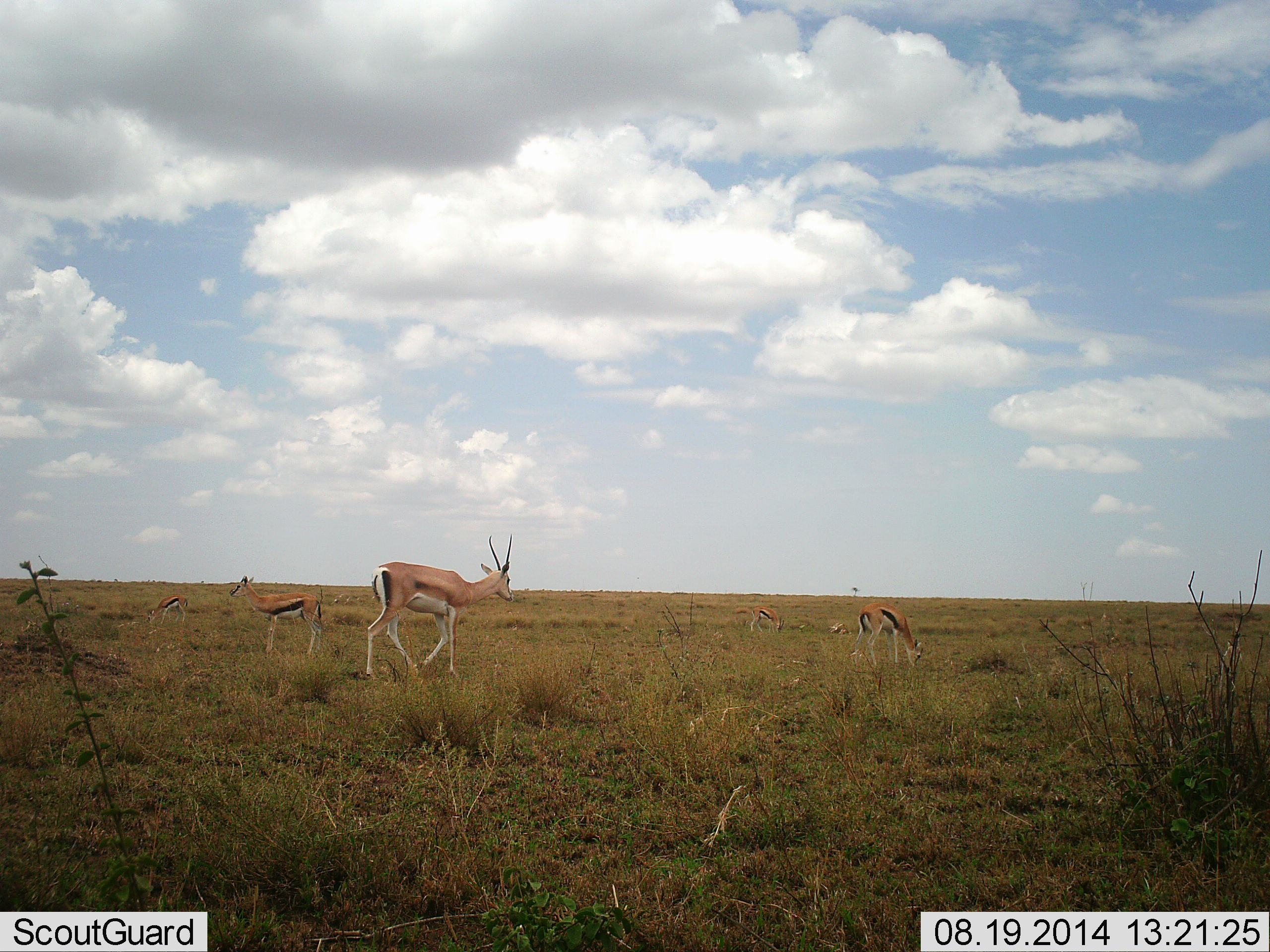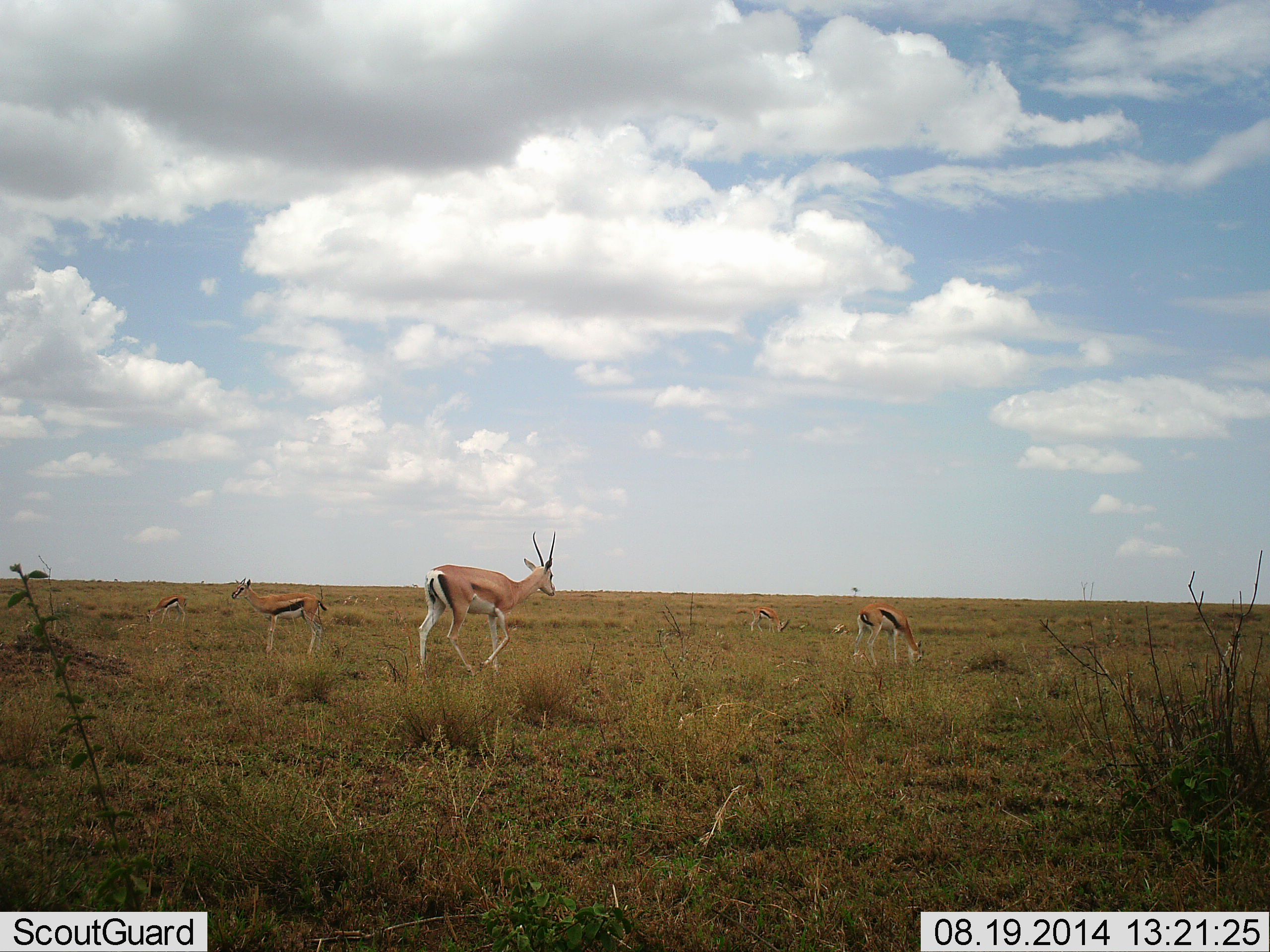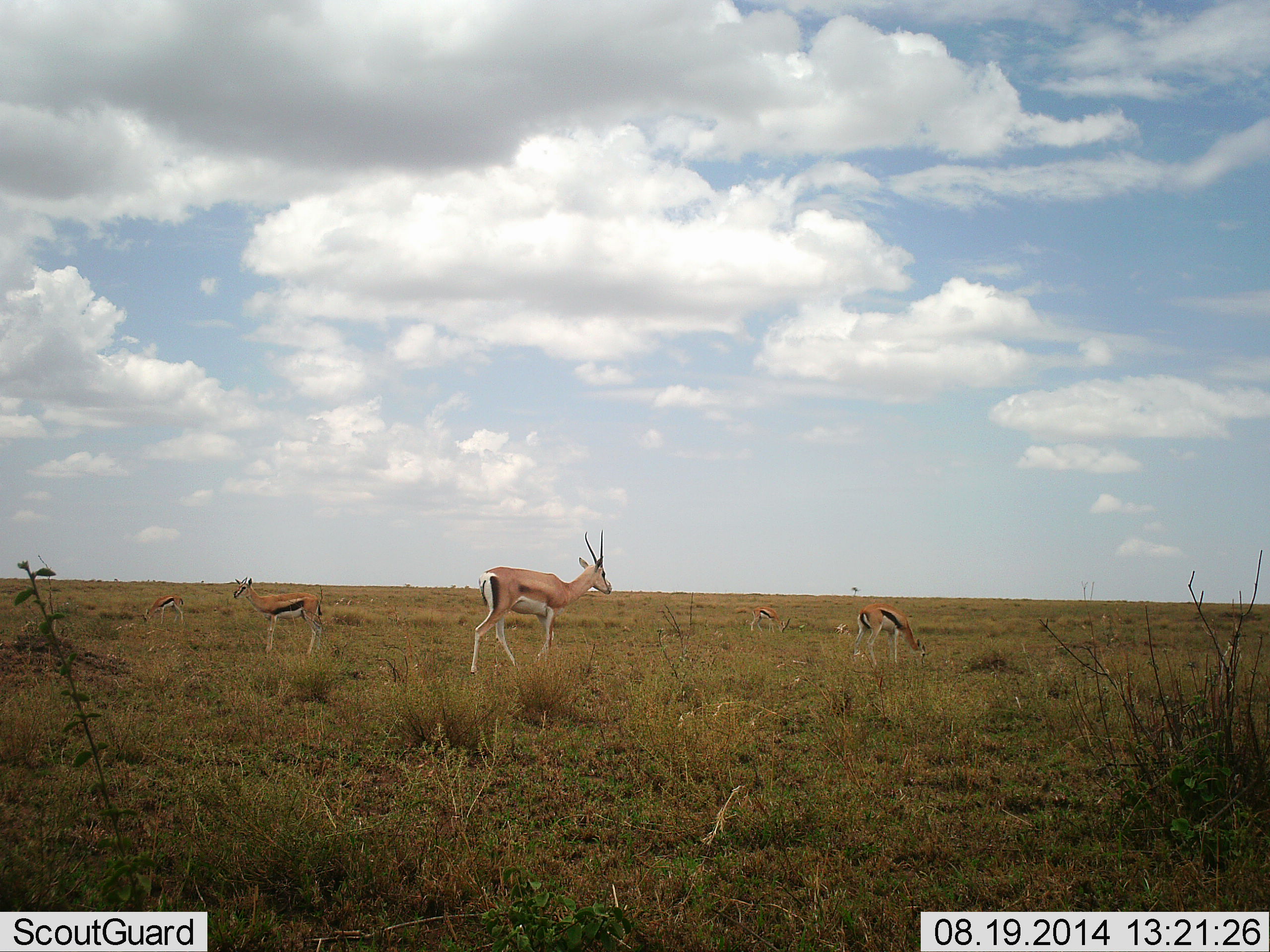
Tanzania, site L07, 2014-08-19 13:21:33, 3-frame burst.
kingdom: Animalia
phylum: Chordata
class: Mammalia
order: Artiodactyla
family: Bovidae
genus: Eudorcas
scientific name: Eudorcas thomsonii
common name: thomson's gazelle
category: gazellethomsons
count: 5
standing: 75%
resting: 0%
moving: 42%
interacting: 0%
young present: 8%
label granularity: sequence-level